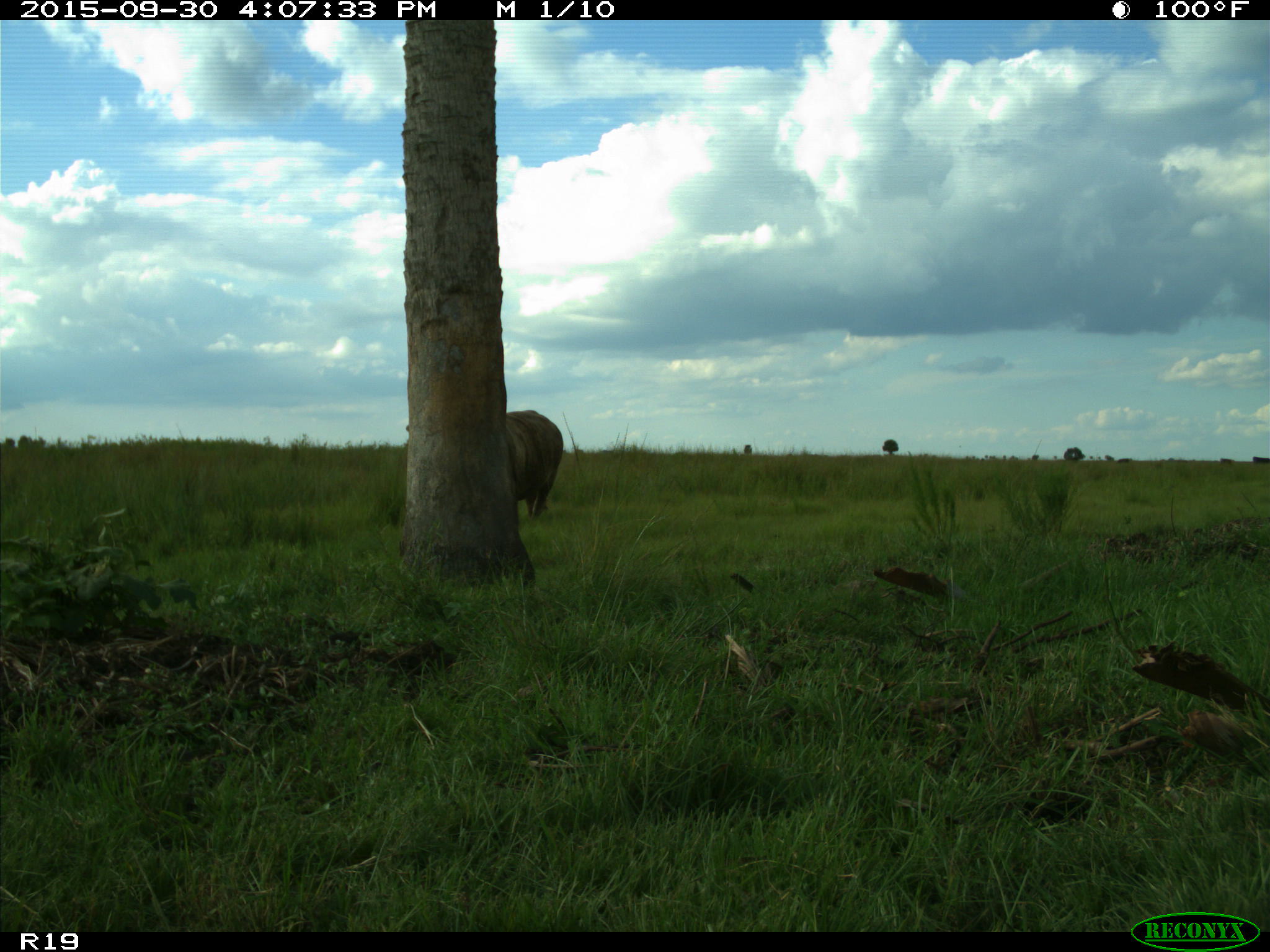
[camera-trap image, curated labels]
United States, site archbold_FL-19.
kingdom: Animalia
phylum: Chordata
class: Mammalia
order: Artiodactyla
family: Bovidae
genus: Bos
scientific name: Bos taurus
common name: domestic cow